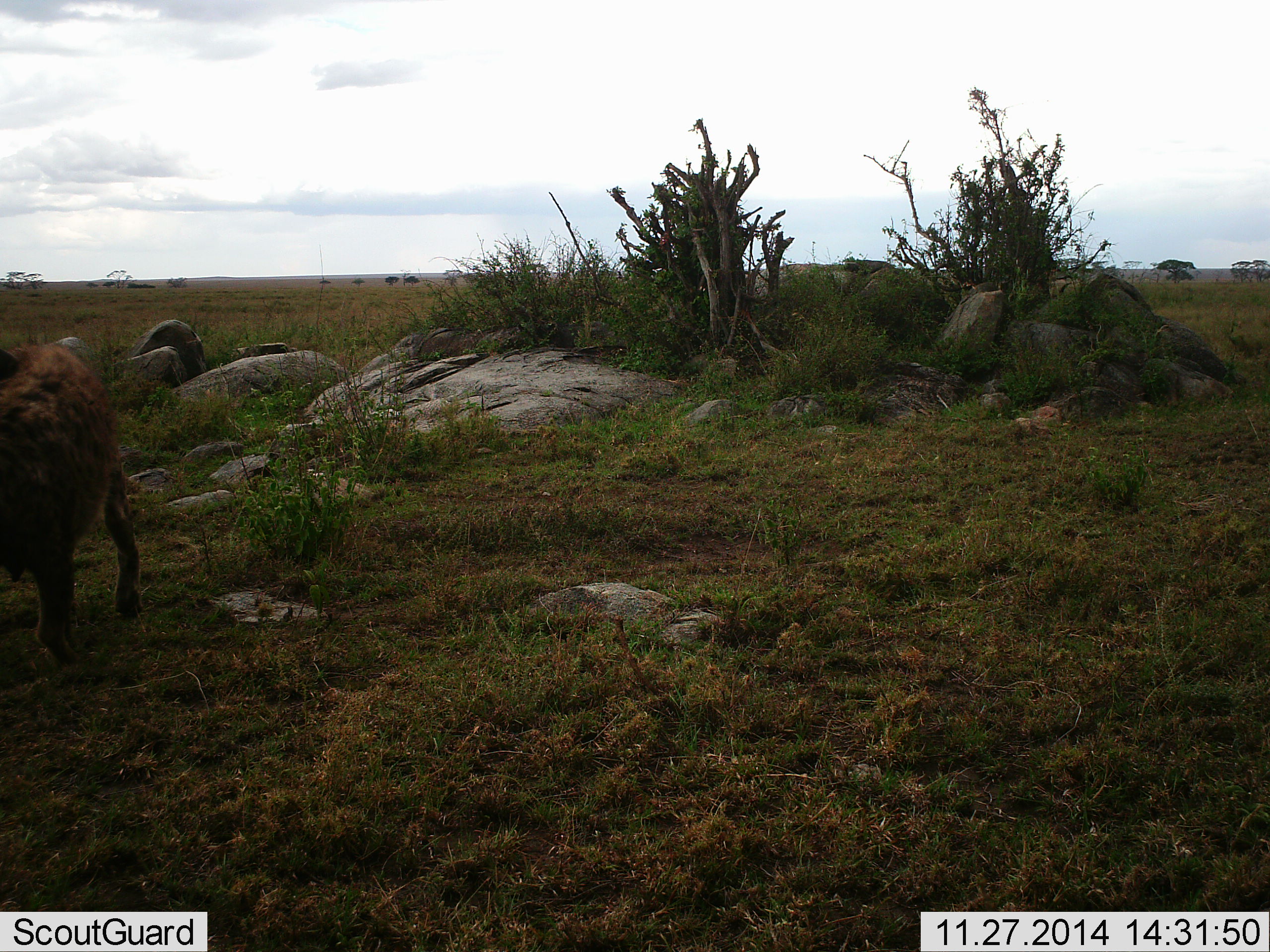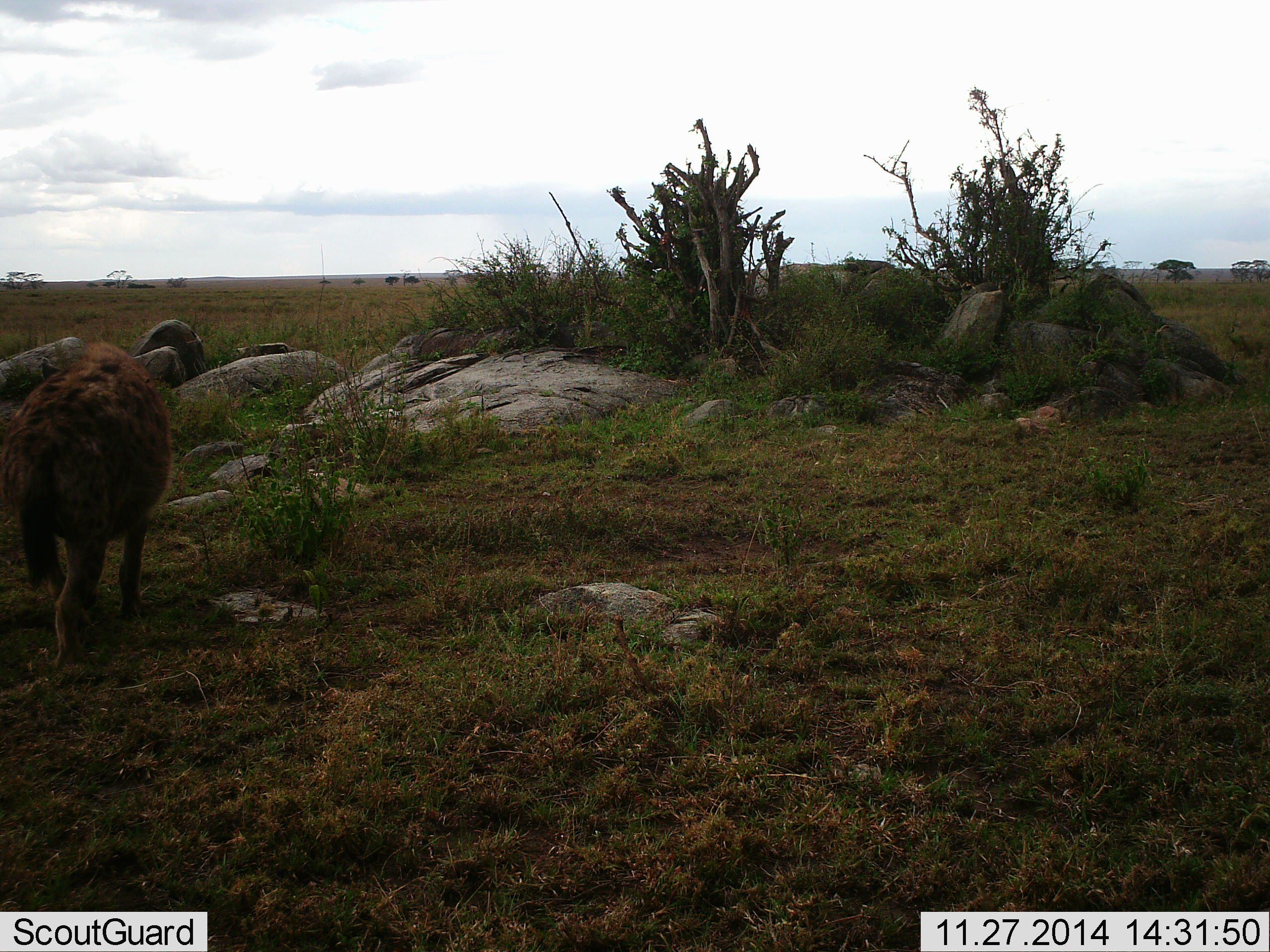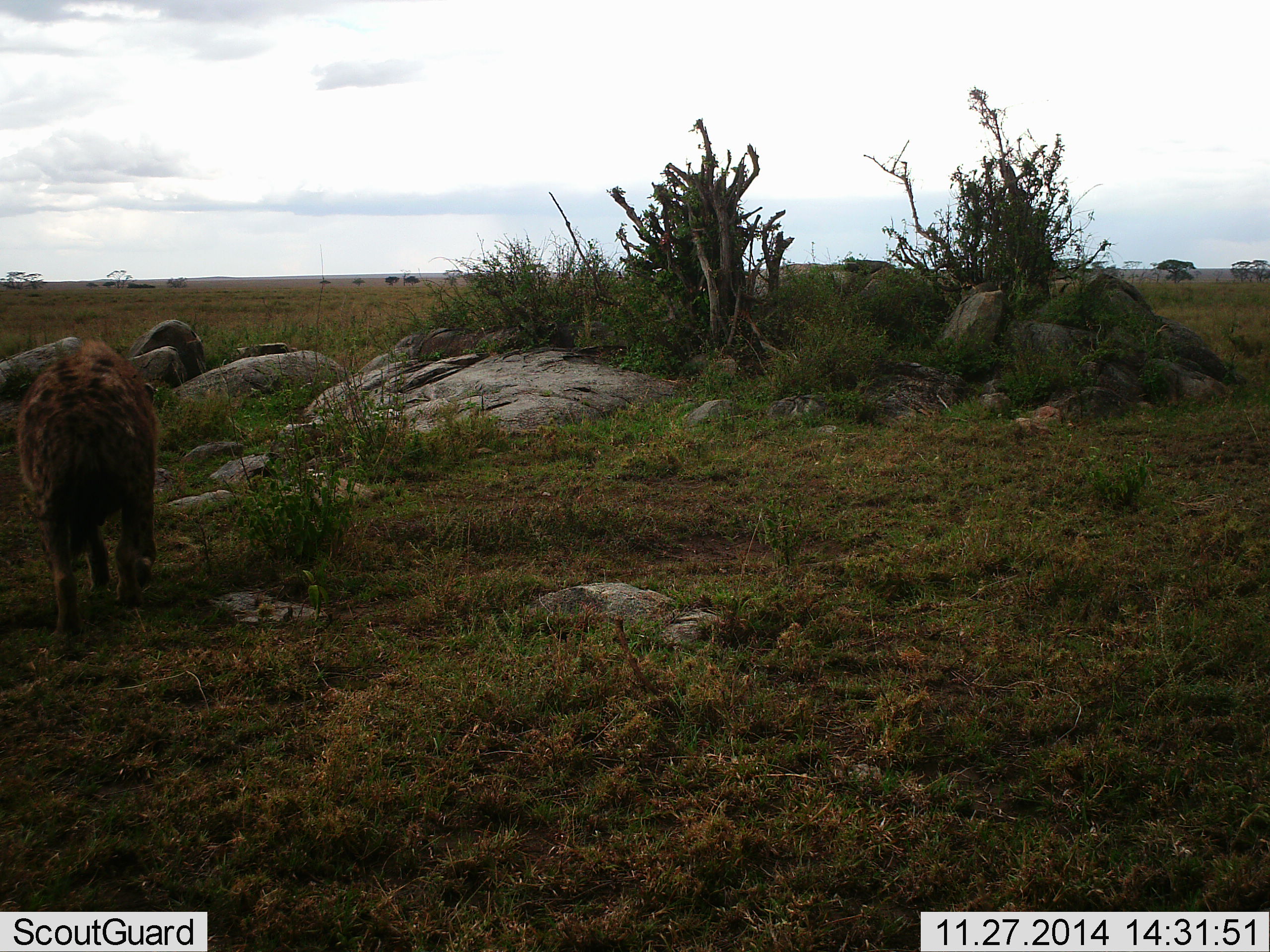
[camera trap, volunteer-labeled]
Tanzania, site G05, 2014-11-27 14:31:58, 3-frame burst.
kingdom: Animalia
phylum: Chordata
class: Mammalia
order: Carnivora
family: Hyaenidae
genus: Crocuta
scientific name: Crocuta crocuta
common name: spotted hyena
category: hyenaspotted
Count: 1.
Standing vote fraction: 0%.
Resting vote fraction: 0%.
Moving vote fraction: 100%.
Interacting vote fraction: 0%.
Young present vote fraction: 0%.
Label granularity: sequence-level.